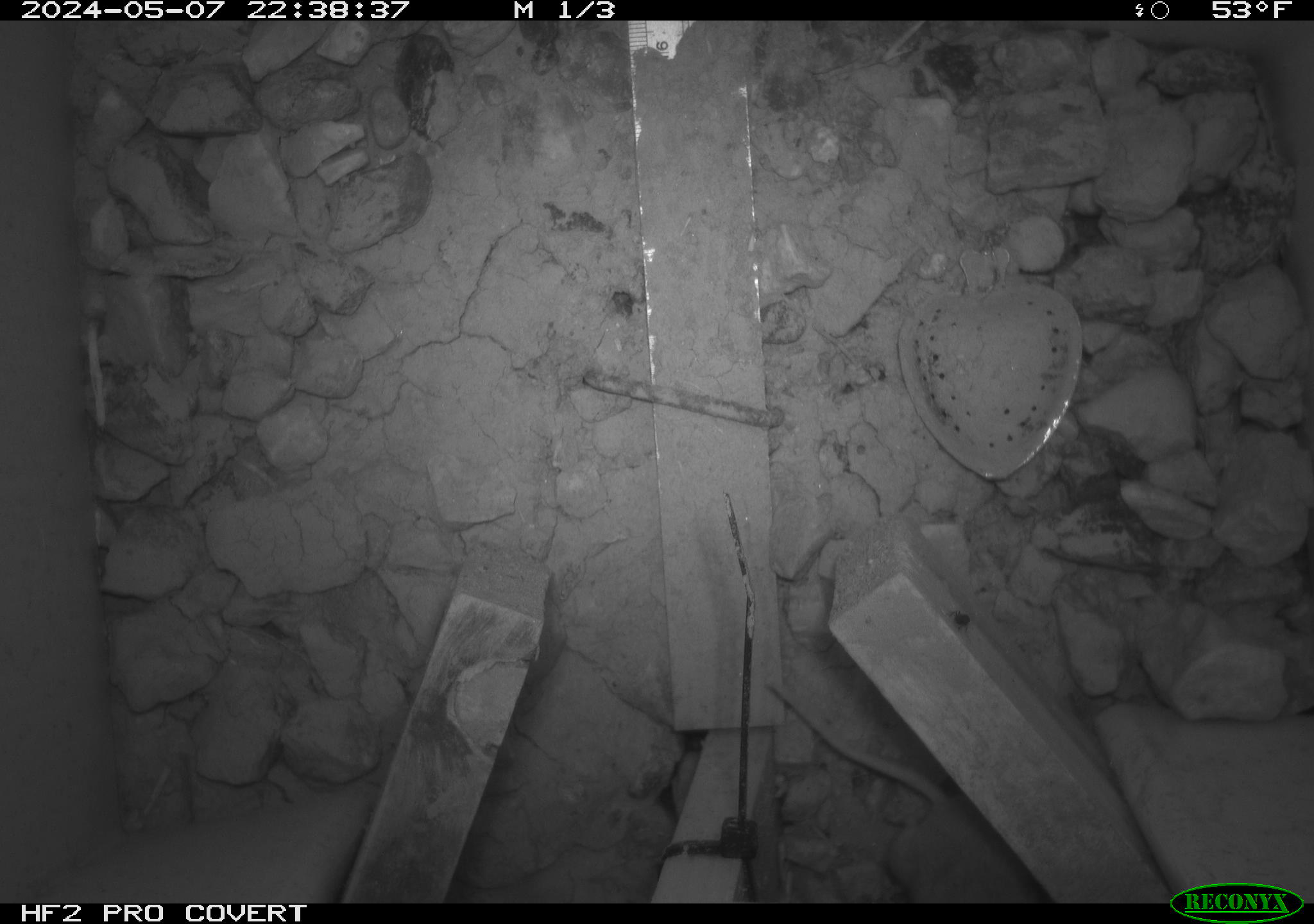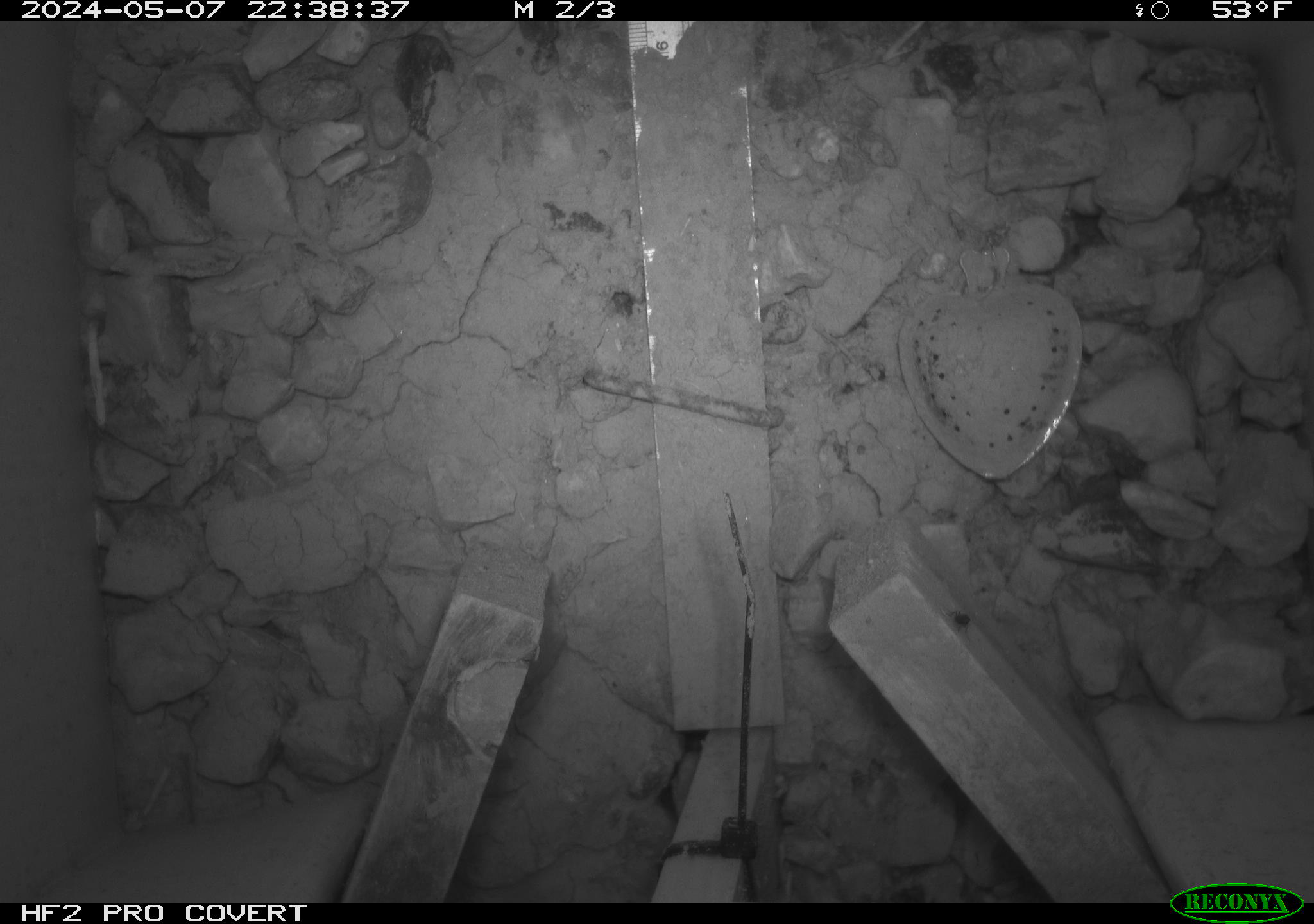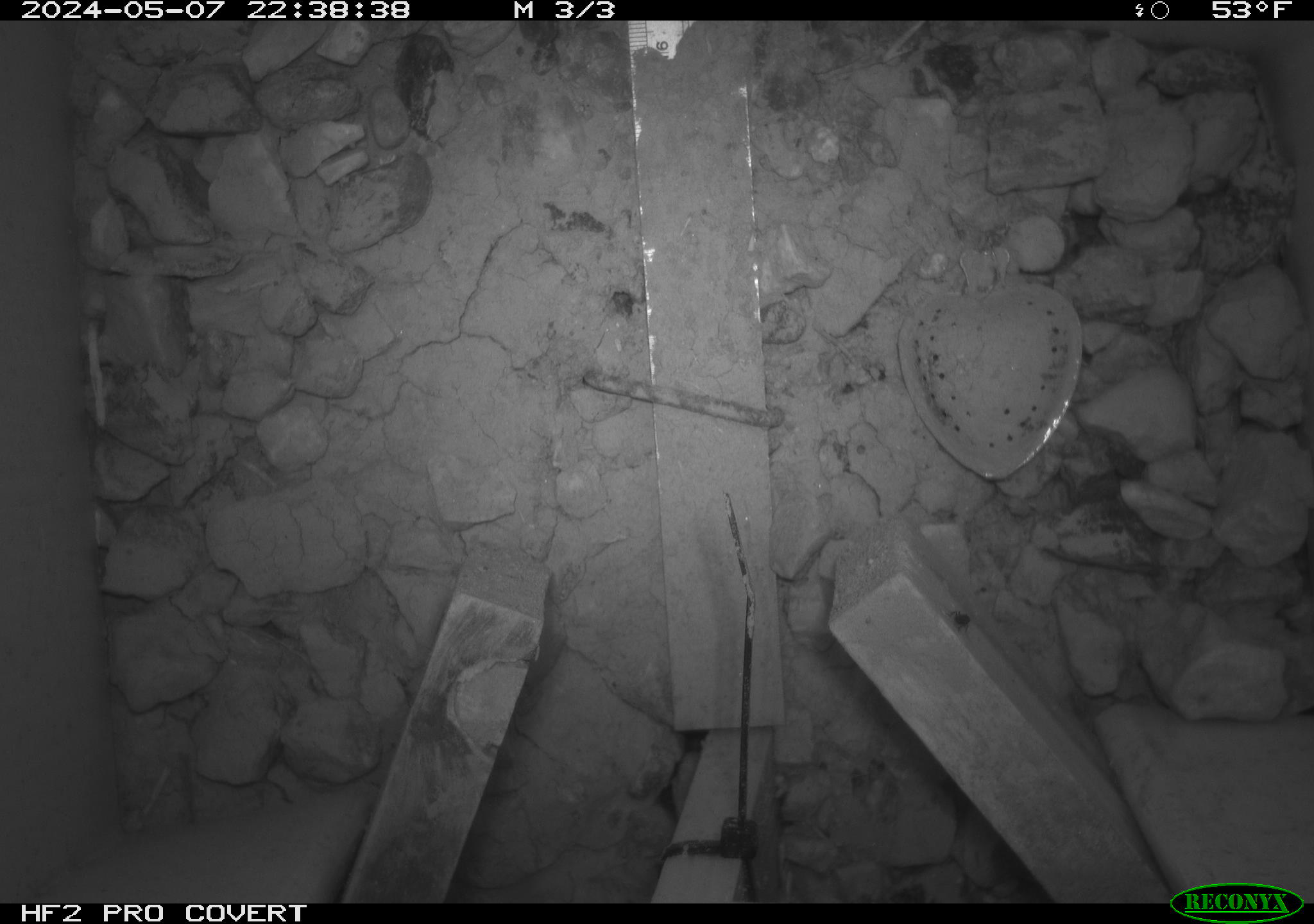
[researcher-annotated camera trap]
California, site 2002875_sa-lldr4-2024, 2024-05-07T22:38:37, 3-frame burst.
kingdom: Animalia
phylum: Chordata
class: Mammalia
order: Rodentia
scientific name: Rodentia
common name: rodent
Rodent (Rodentia).